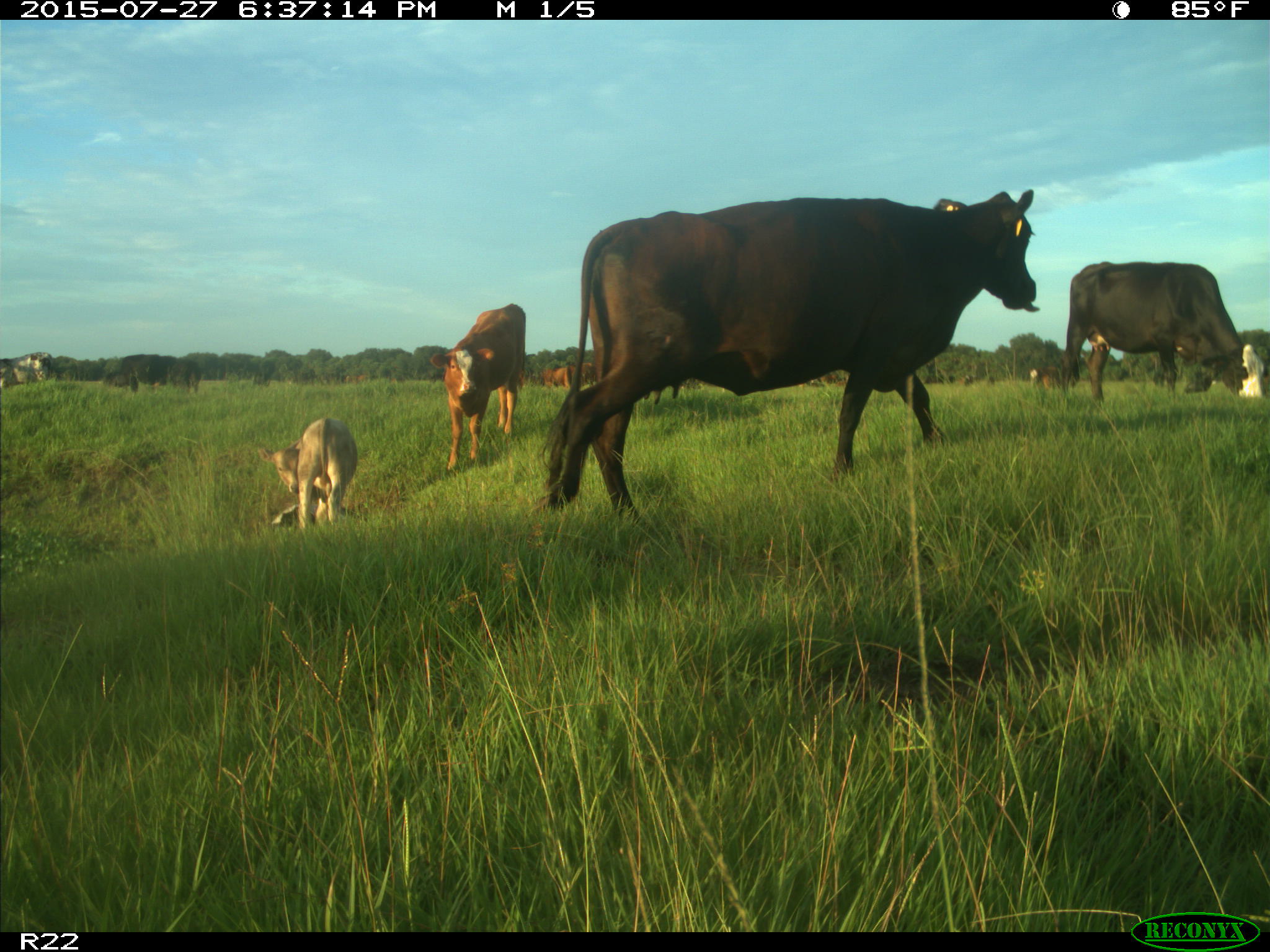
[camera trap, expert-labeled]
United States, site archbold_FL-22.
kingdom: Animalia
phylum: Chordata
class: Mammalia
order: Artiodactyla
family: Bovidae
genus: Bos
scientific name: Bos taurus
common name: domestic cow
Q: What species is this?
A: Bos taurus (domestic cow).